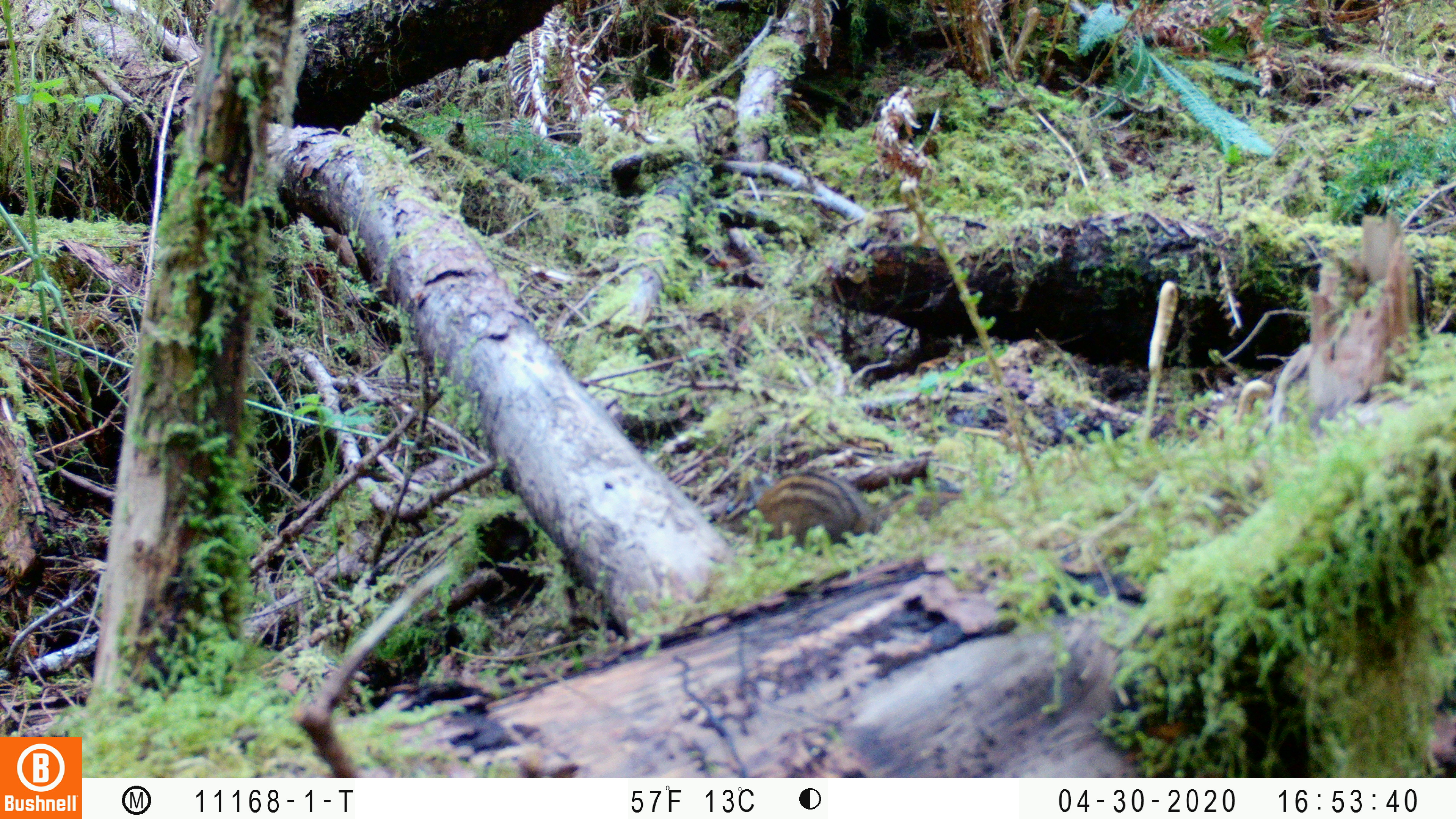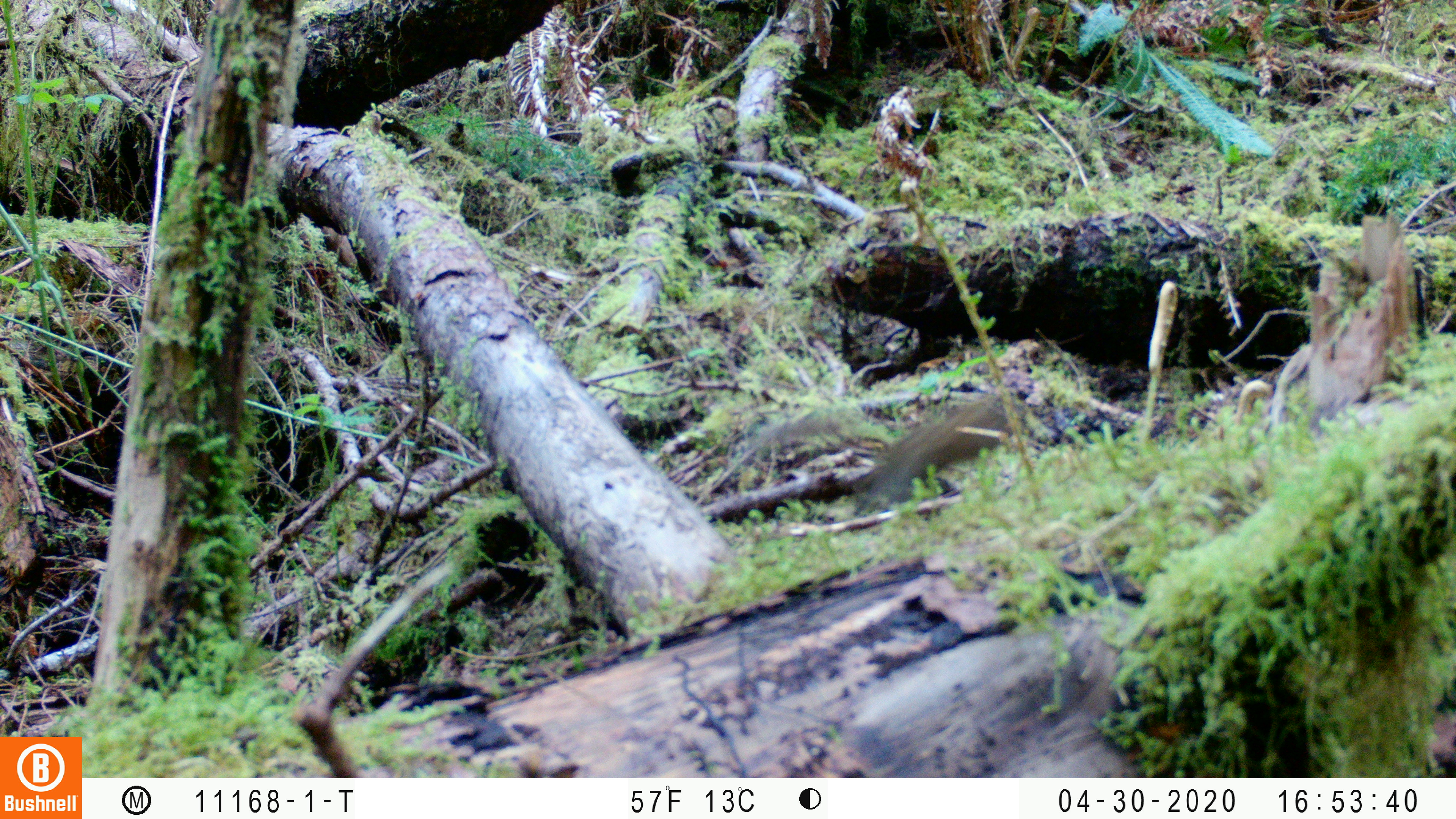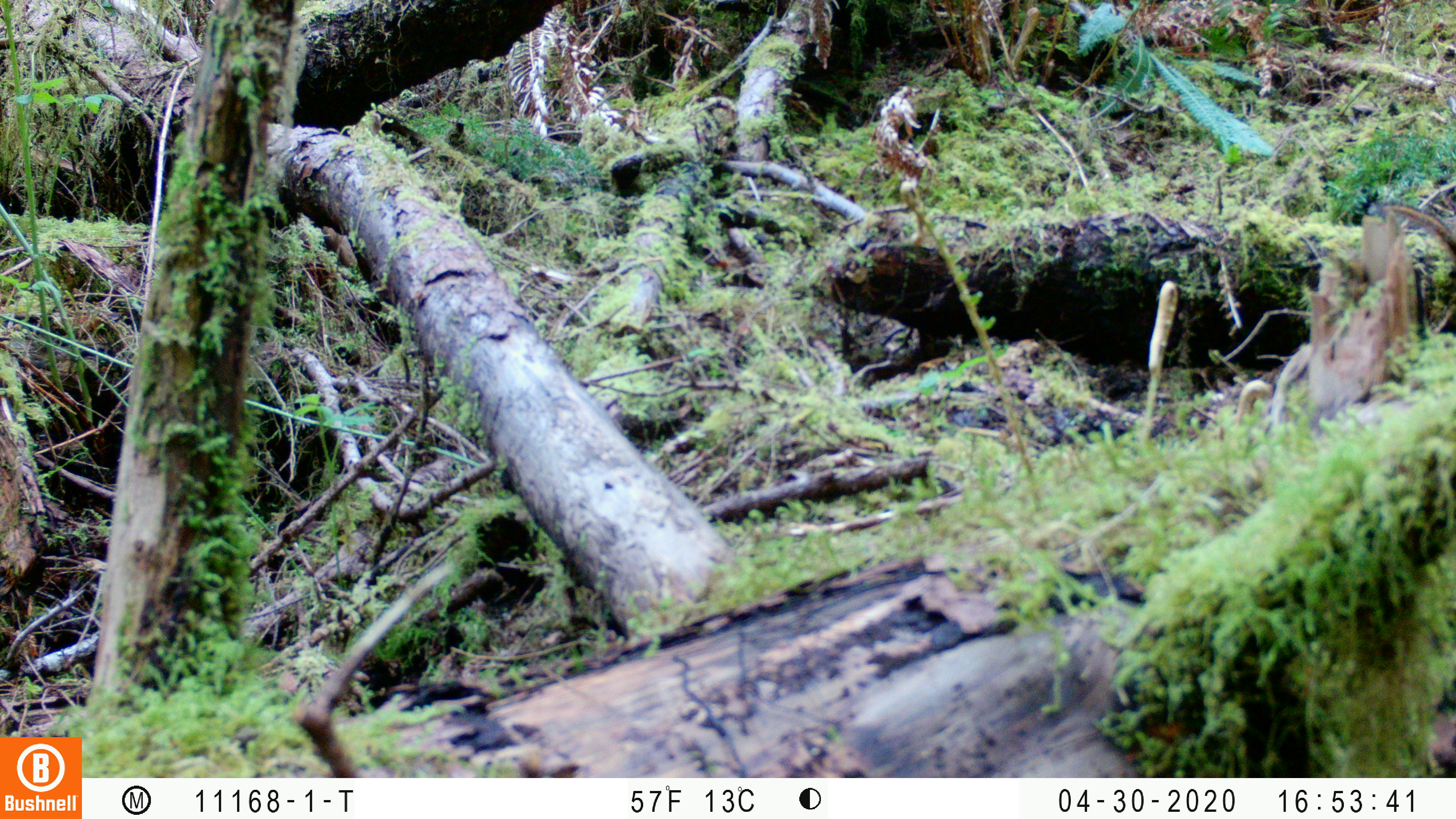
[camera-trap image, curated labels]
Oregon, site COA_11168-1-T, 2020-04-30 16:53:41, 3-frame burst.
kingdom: Animalia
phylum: Chordata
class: Mammalia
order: Rodentia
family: Sciuridae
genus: Neotamias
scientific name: Neotamias townsendii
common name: townsend's chipmunk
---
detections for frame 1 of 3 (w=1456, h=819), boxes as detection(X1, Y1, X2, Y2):
townsend's chipmunk: detection(706, 465, 969, 545)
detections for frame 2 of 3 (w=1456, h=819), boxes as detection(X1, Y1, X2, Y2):
townsend's chipmunk: detection(752, 383, 1028, 524)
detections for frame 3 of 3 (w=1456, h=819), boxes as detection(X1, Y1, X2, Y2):
townsend's chipmunk: detection(1369, 188, 1447, 237)